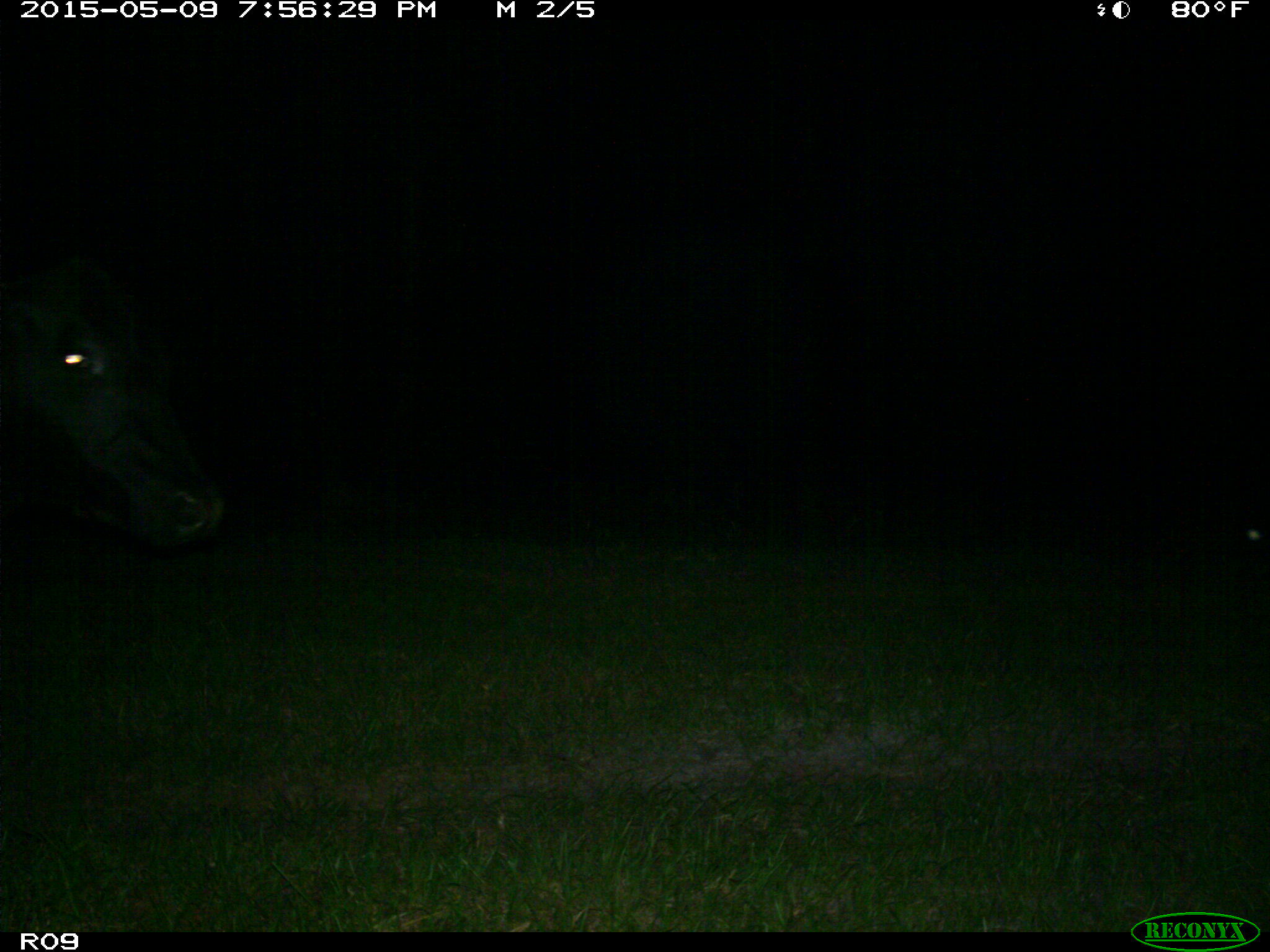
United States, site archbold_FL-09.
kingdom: Animalia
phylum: Chordata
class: Mammalia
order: Artiodactyla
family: Bovidae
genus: Bos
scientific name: Bos taurus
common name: domestic cow